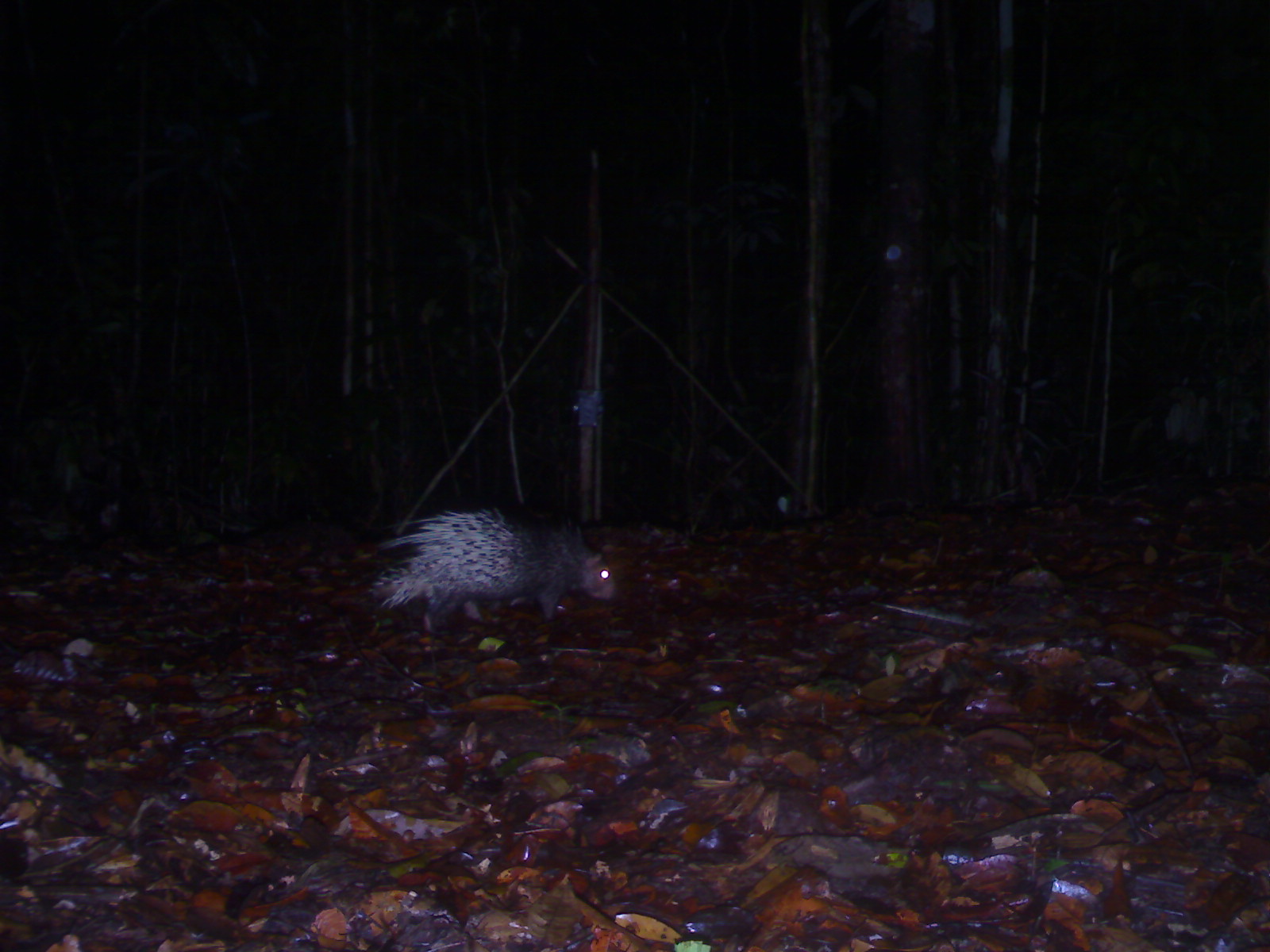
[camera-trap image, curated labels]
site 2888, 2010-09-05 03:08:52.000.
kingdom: Animalia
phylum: Chordata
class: Mammalia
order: Rodentia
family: Hystricidae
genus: Hystrix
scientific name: Hystrix brachyura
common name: east asian porcupine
Hystrix brachyura (east asian porcupine), count 1.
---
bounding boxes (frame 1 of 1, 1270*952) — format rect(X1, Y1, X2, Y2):
hystrix brachyura: rect(365, 506, 616, 633)